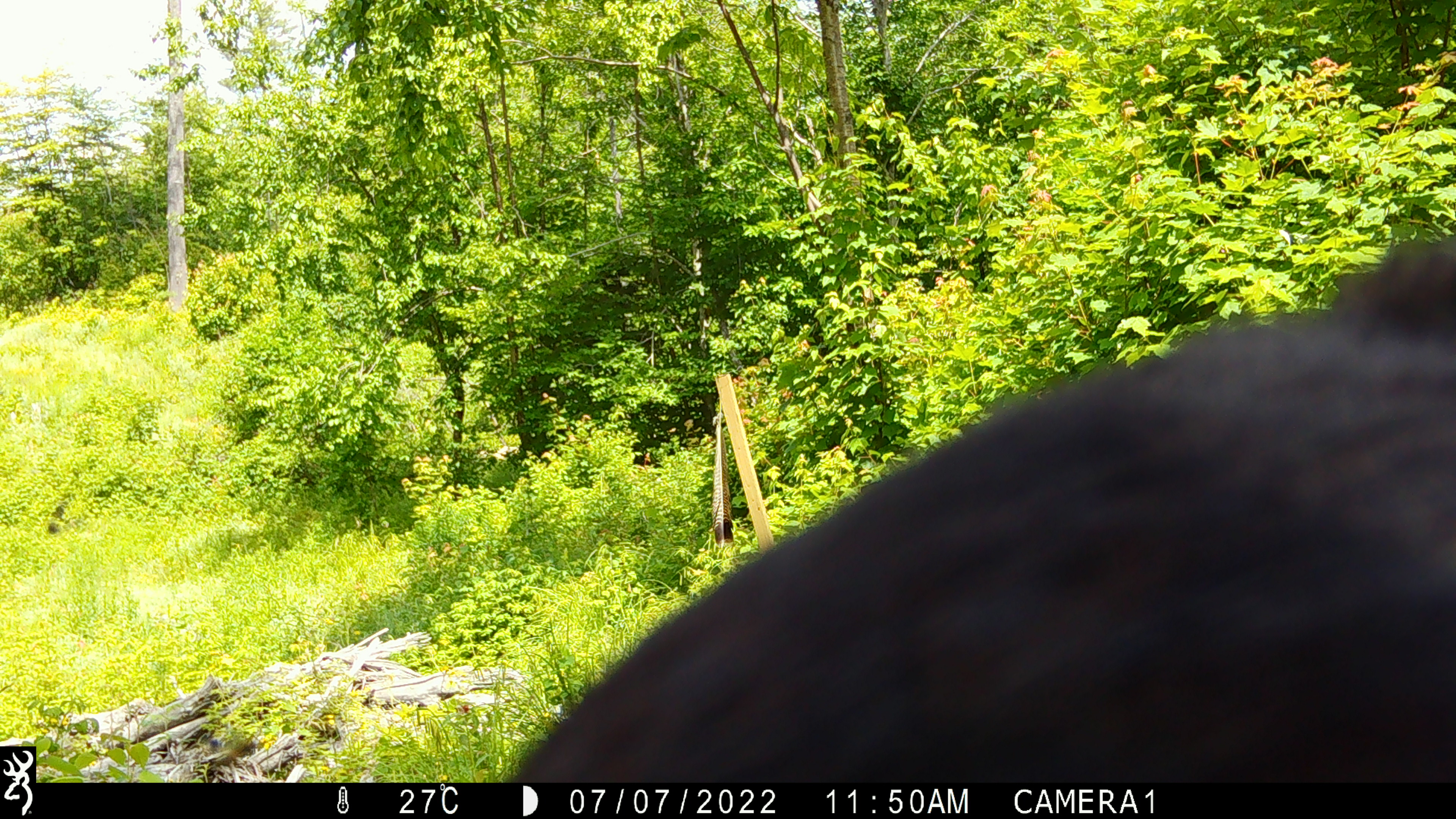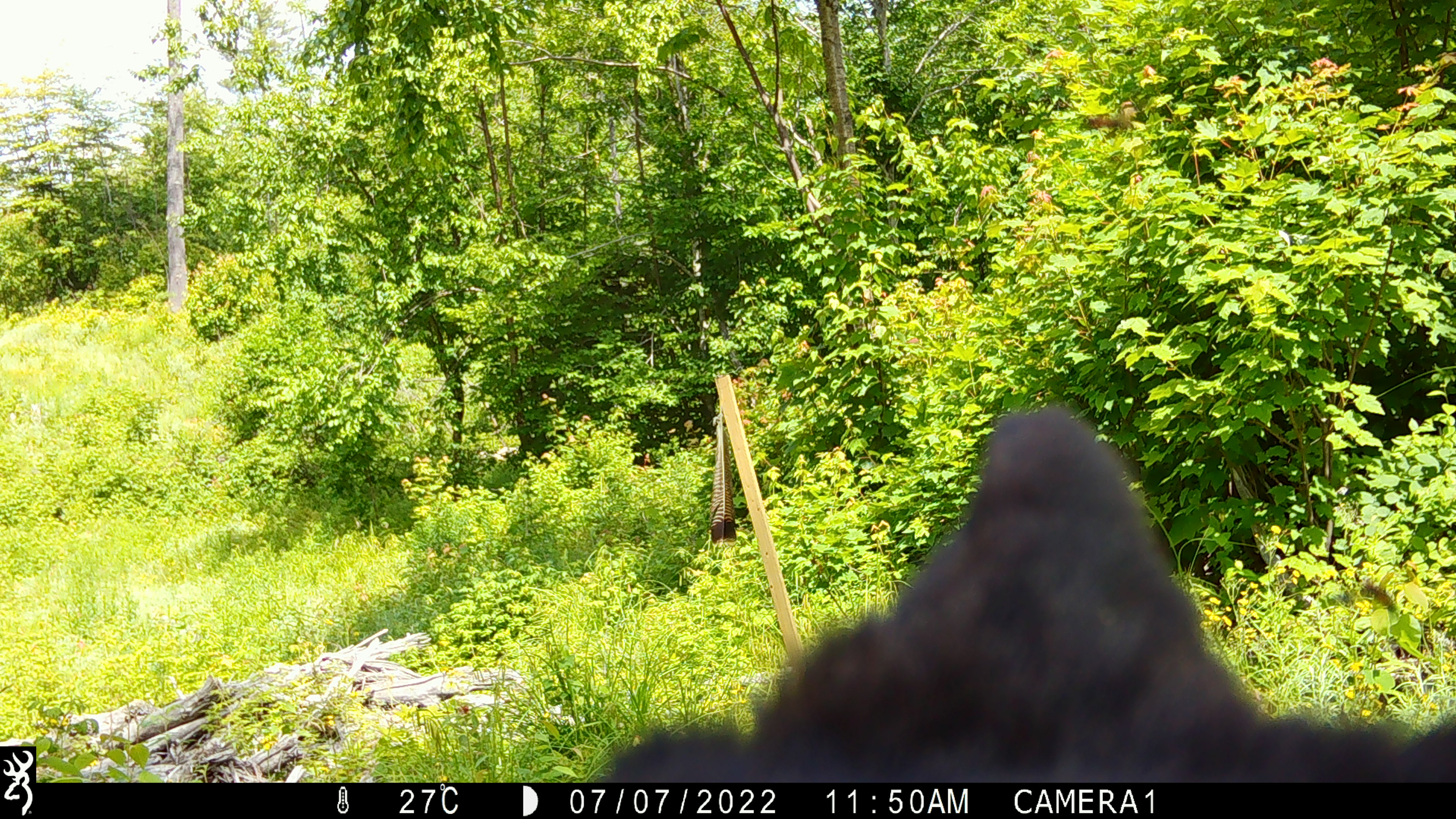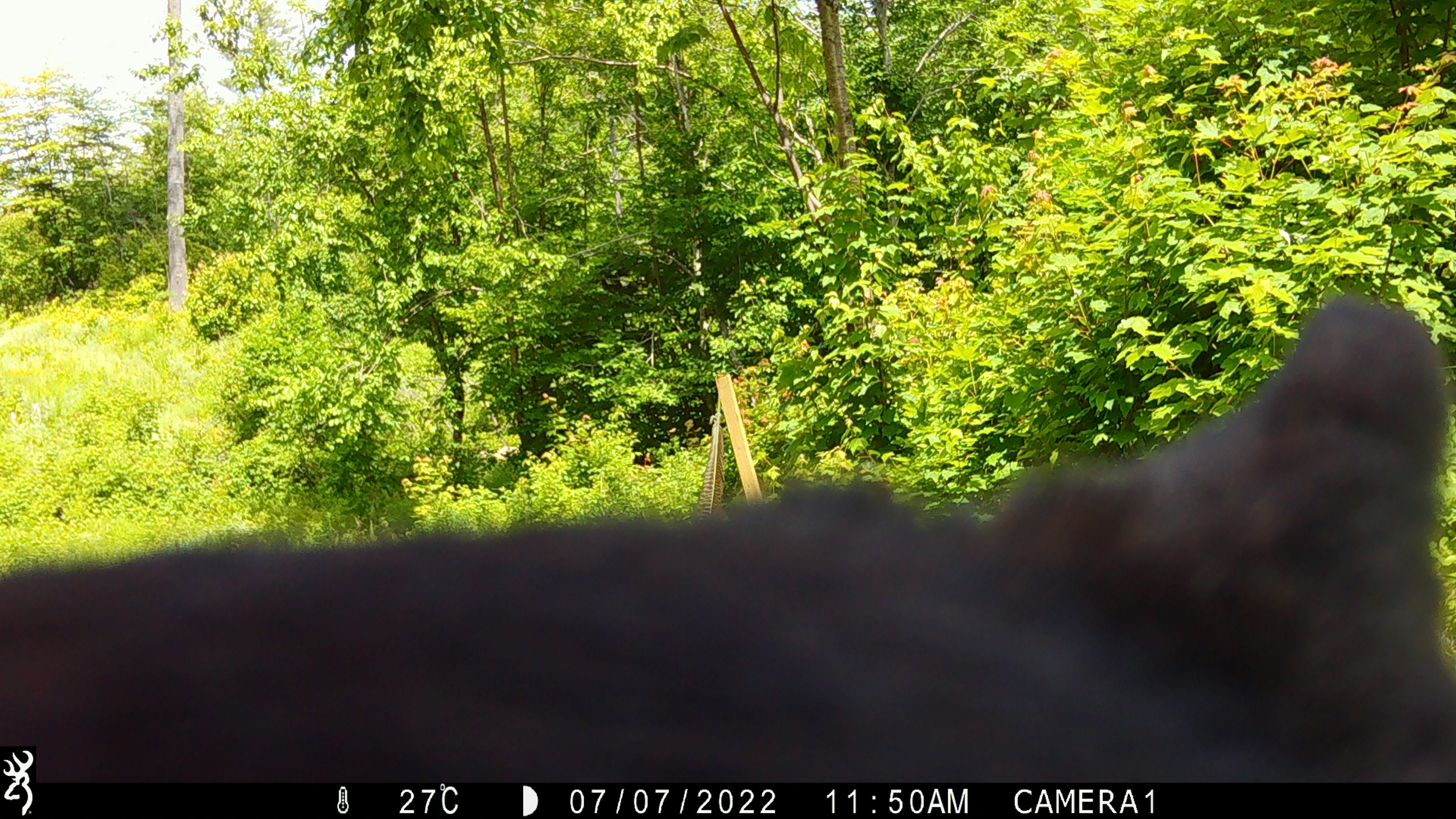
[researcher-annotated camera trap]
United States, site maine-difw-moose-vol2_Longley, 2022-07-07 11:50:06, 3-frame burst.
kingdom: Animalia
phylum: Chordata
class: Mammalia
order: Carnivora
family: Ursidae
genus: Ursus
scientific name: Ursus americanus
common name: black bear